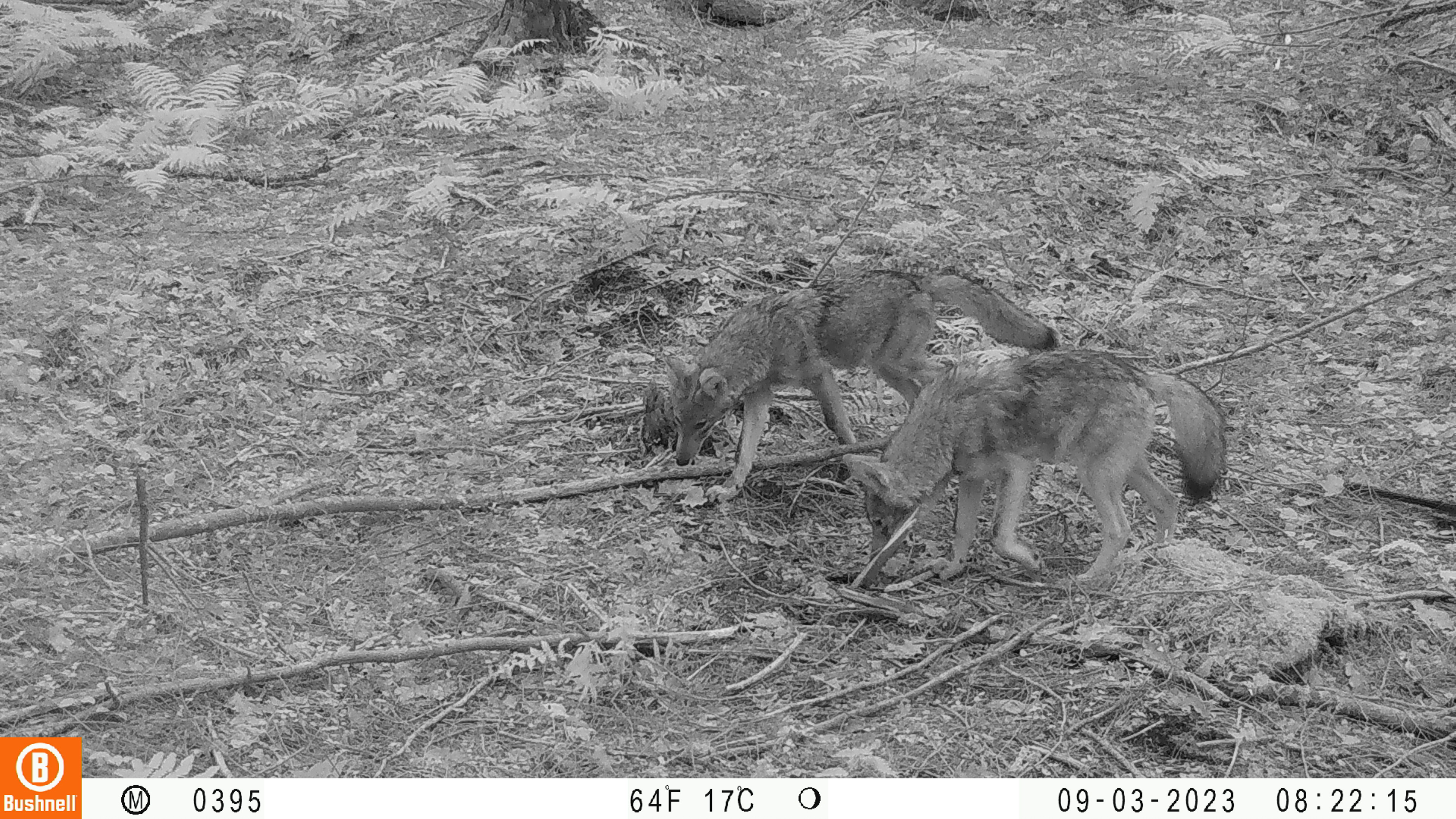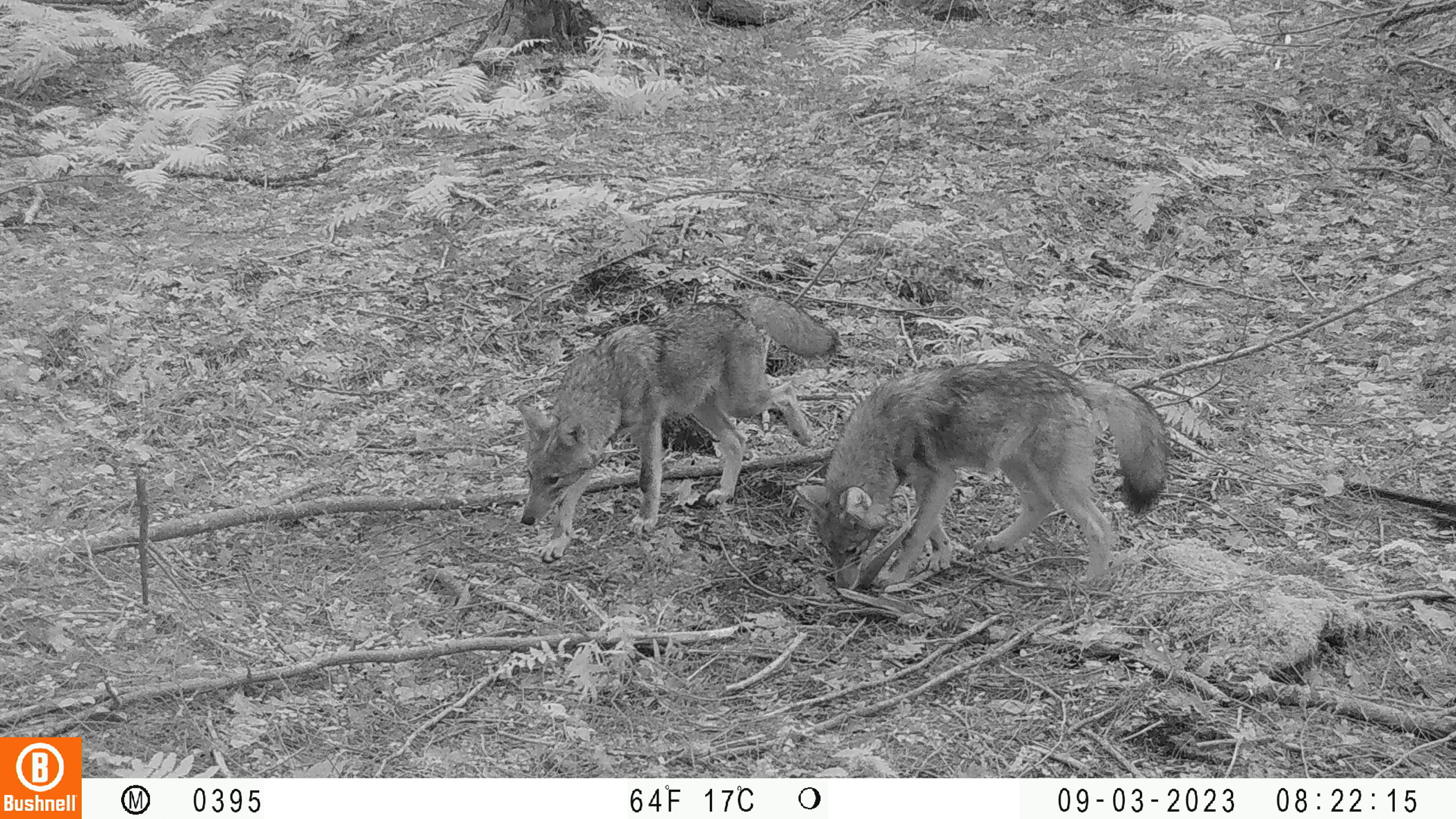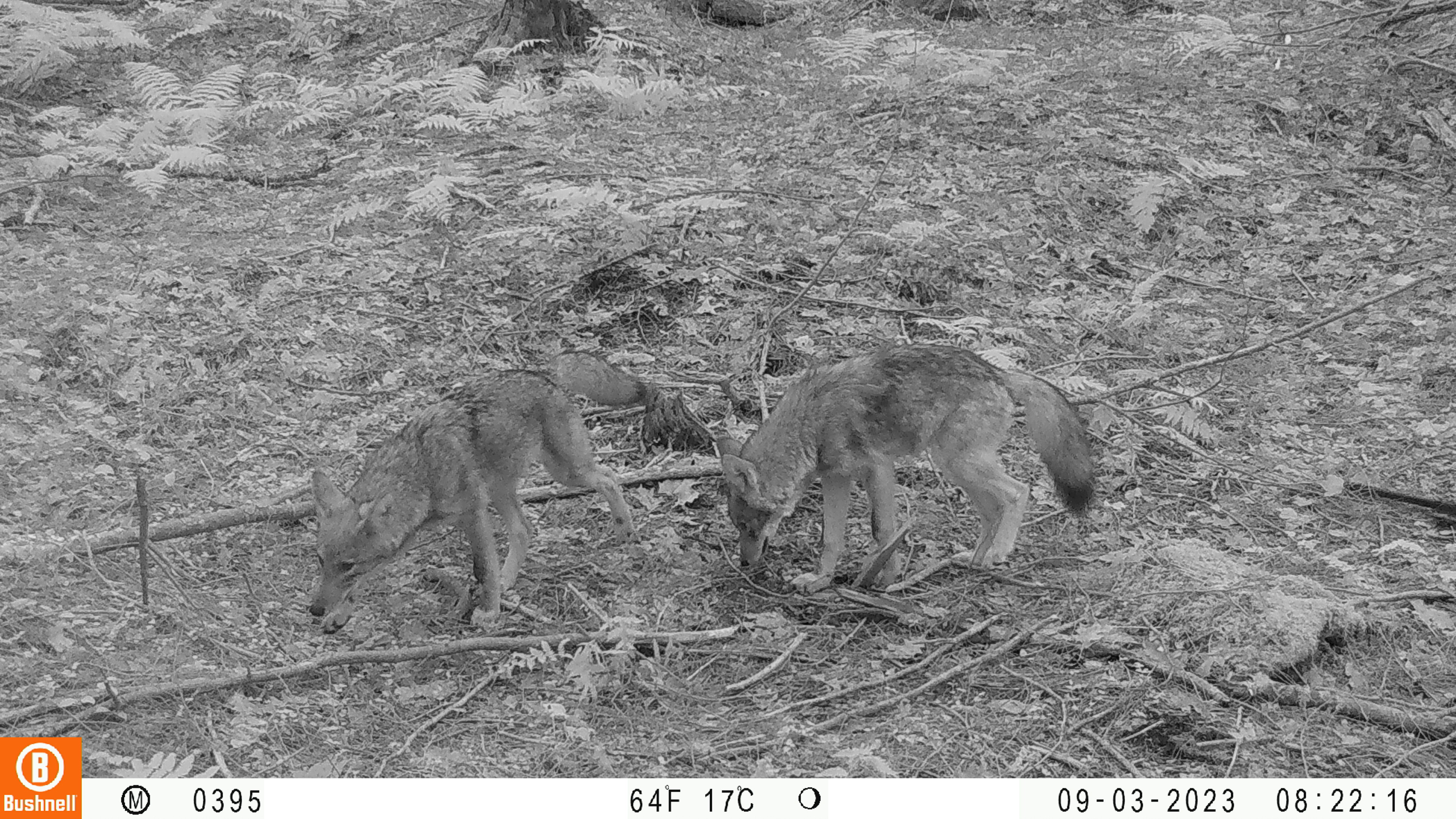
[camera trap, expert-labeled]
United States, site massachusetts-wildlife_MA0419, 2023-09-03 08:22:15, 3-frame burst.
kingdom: Animalia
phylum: Chordata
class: Mammalia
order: Carnivora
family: Canidae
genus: Canis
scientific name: Canis latrans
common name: coyote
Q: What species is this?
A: Coyote (Canis latrans).